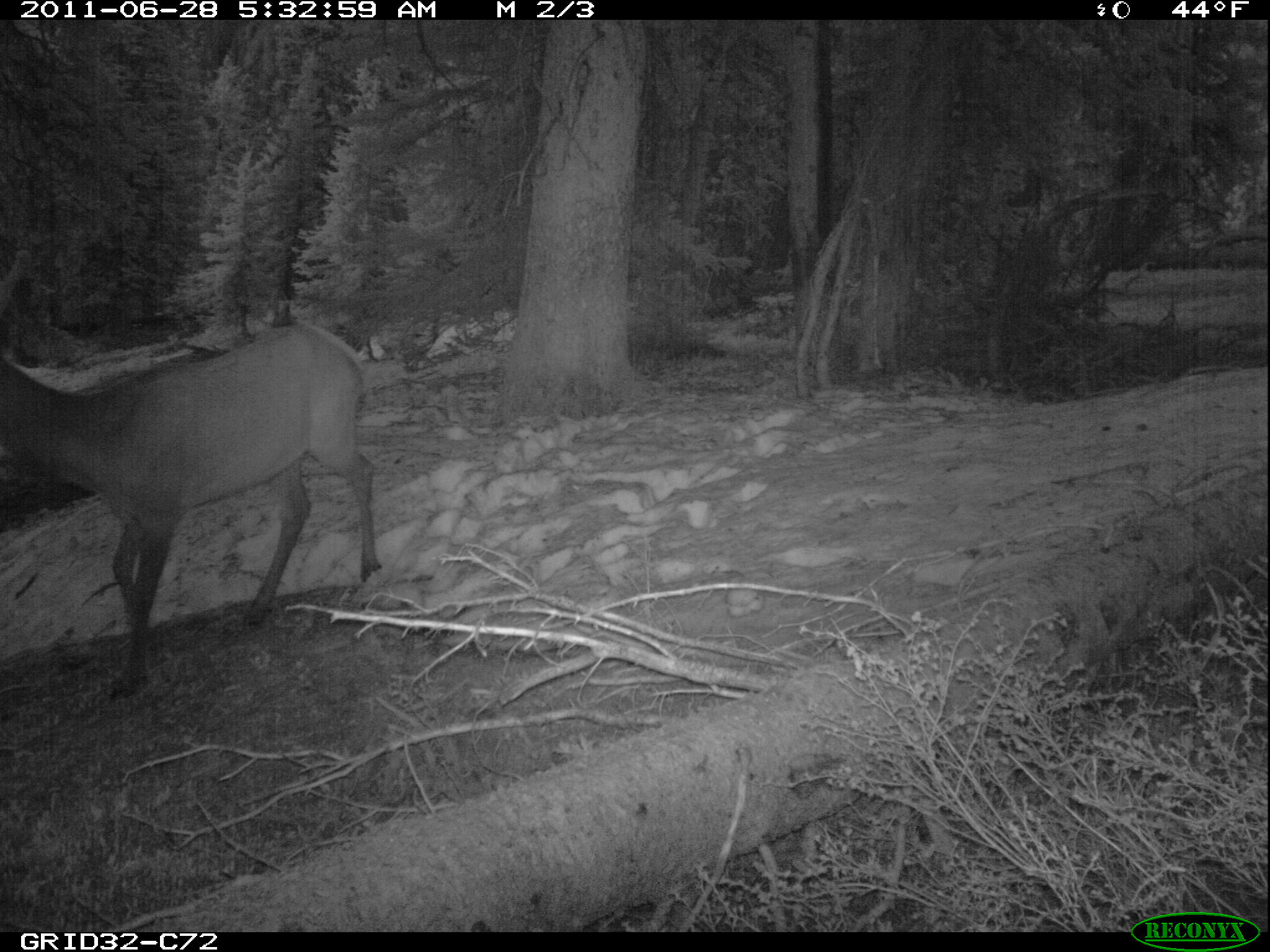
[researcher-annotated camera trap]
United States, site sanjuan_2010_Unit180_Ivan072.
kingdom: Animalia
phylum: Chordata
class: Mammalia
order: Artiodactyla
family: Cervidae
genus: Cervus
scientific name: Cervus elaphus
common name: red deer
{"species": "Cervus elaphus (red deer)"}